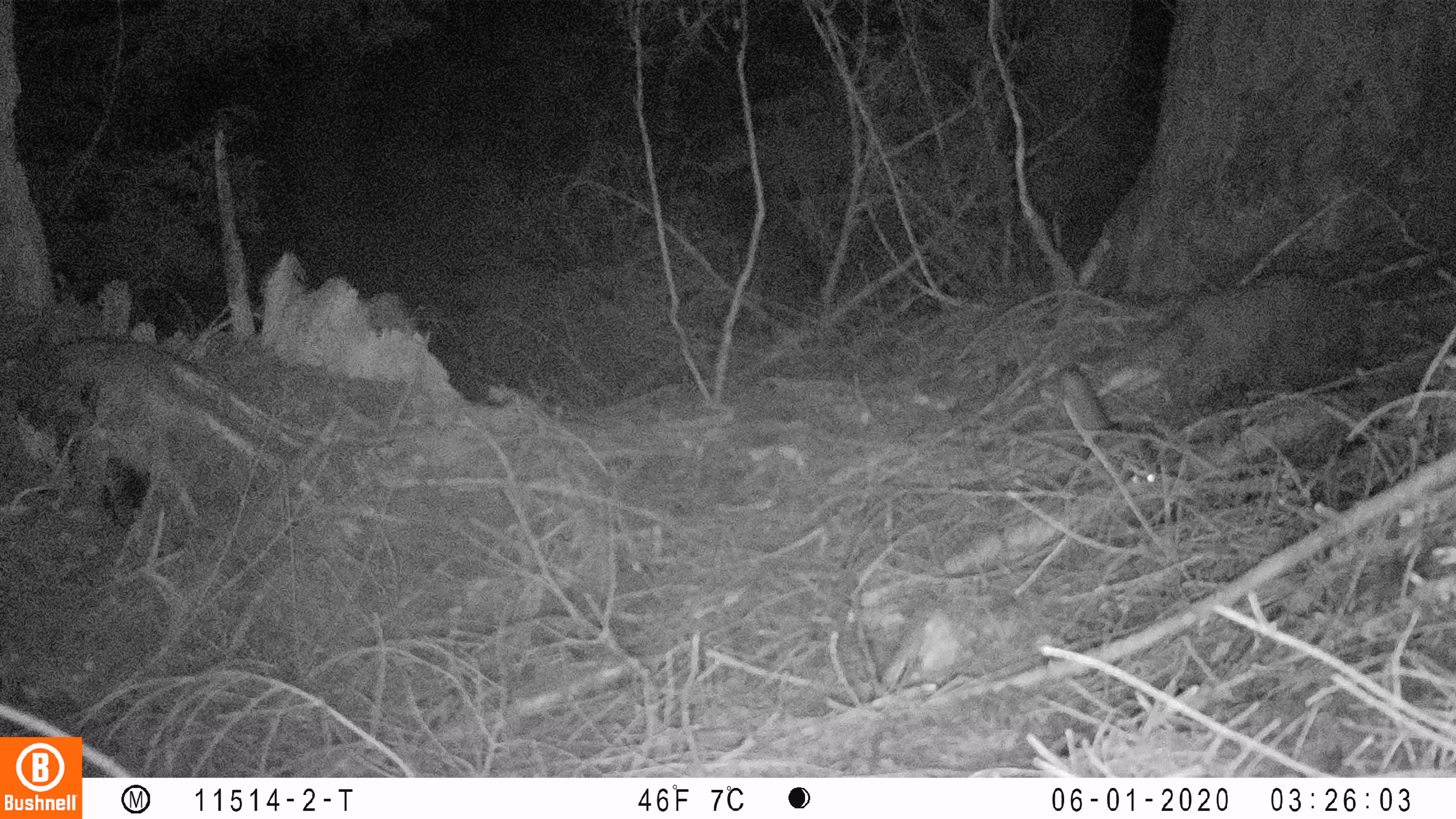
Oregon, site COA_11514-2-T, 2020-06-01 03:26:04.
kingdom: Animalia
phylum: Chordata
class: Mammalia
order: Rodentia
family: Sciuridae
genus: Glaucomys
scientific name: Glaucomys oregonensis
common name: humboldt's flying squirrel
Humboldt's flying squirrel (Glaucomys oregonensis).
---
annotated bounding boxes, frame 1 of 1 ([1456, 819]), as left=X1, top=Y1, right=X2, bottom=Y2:
humboldt's flying squirrel: left=1050, top=357, right=1160, bottom=493